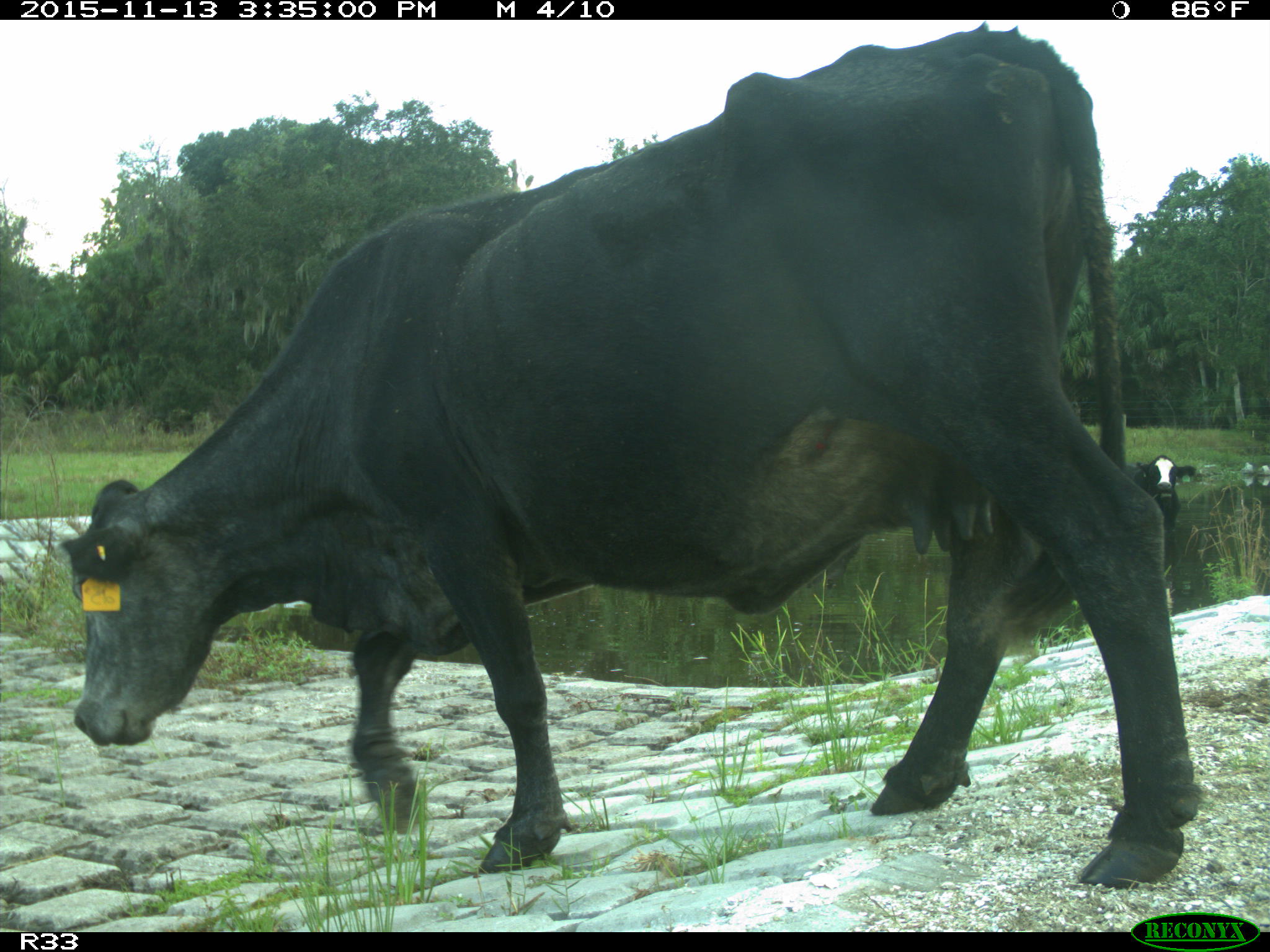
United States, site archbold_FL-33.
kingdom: Animalia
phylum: Chordata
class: Mammalia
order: Artiodactyla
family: Bovidae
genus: Bos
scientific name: Bos taurus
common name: domestic cow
Bos taurus (domestic cow).